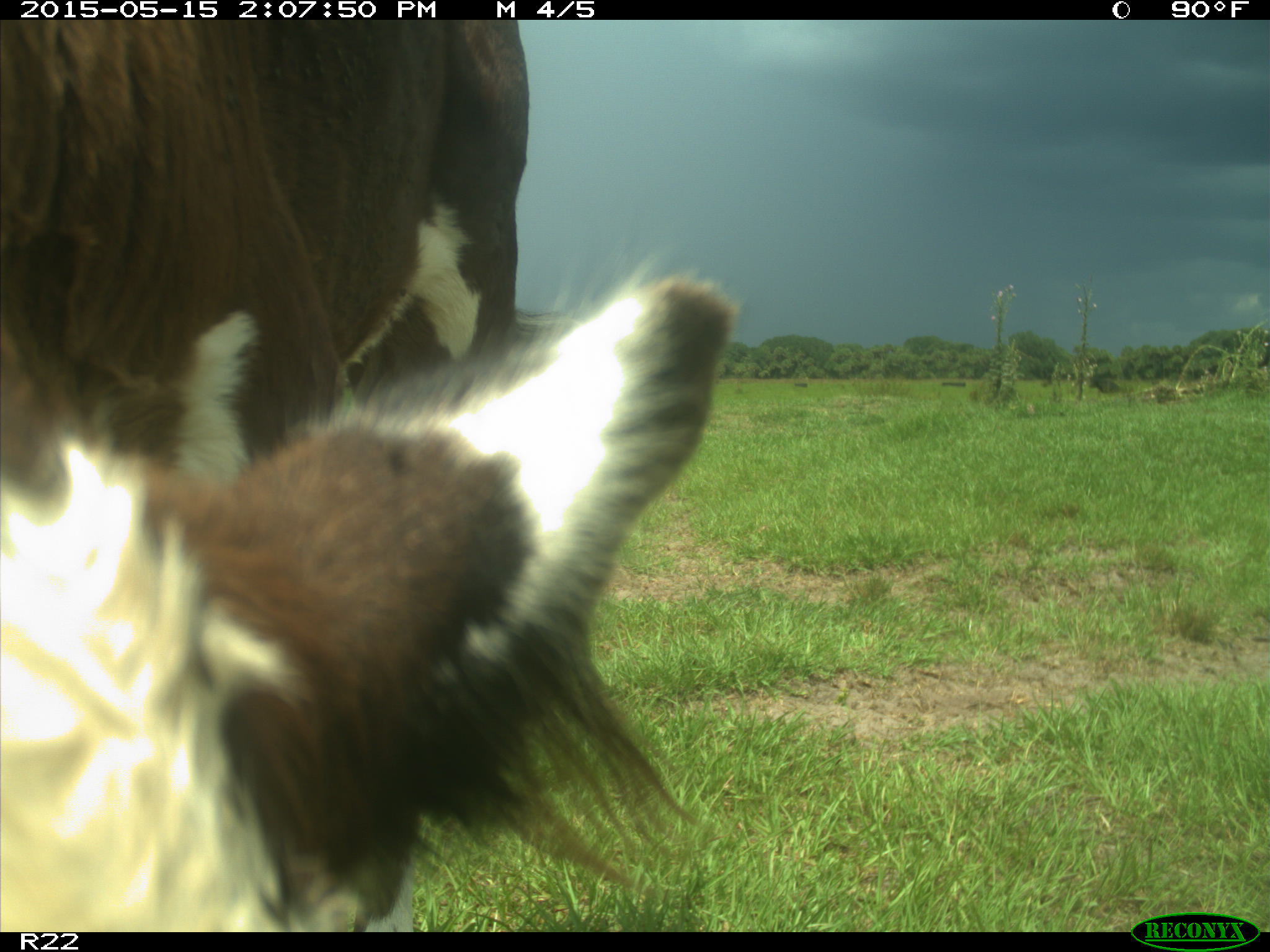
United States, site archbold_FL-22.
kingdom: Animalia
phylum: Chordata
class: Mammalia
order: Artiodactyla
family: Bovidae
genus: Bos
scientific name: Bos taurus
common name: domestic cow